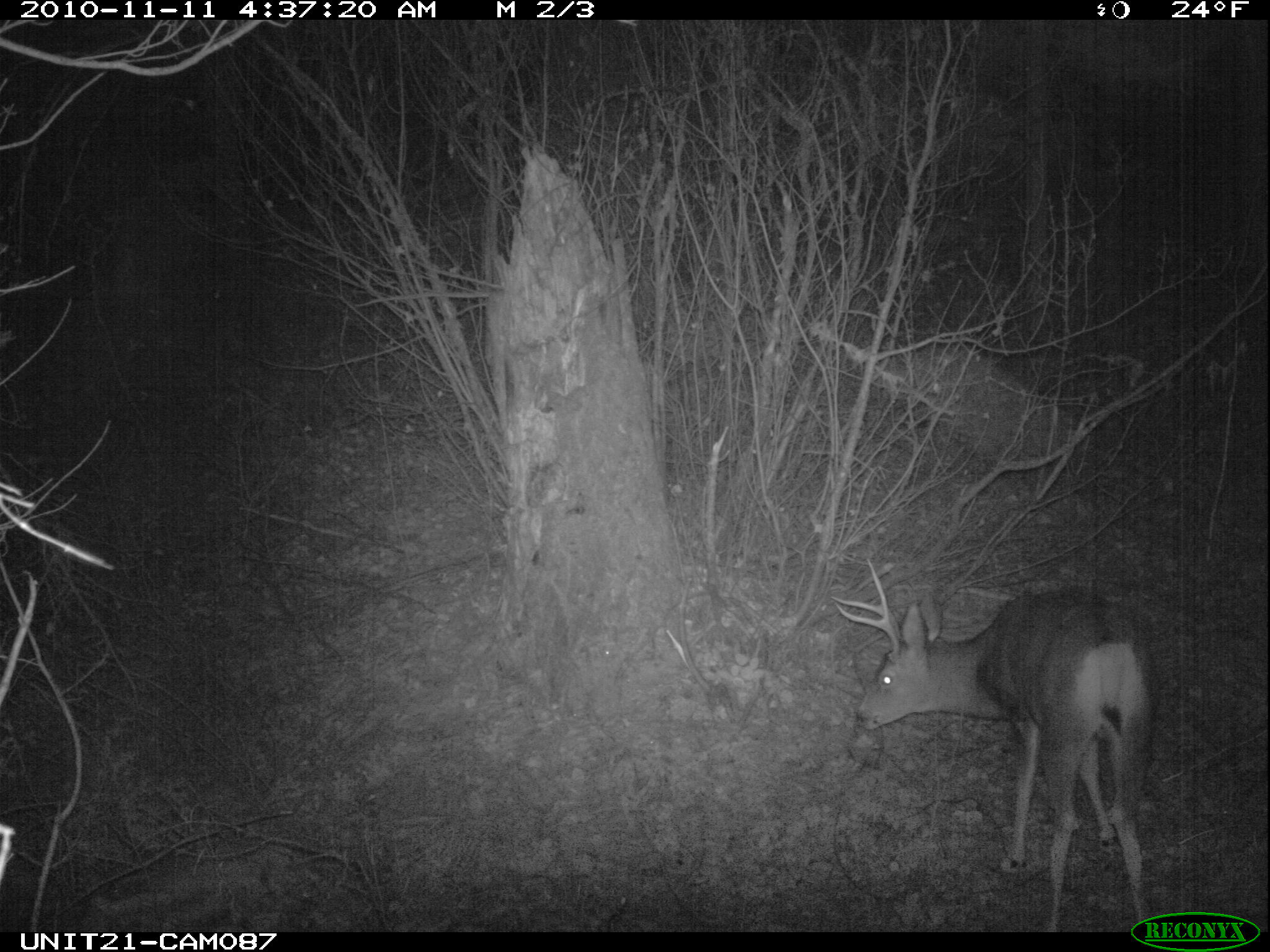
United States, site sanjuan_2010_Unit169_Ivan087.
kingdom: Animalia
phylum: Chordata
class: Mammalia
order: Artiodactyla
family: Cervidae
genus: Odocoileus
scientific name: Odocoileus hemionus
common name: mule deer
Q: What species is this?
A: Odocoileus hemionus (mule deer).